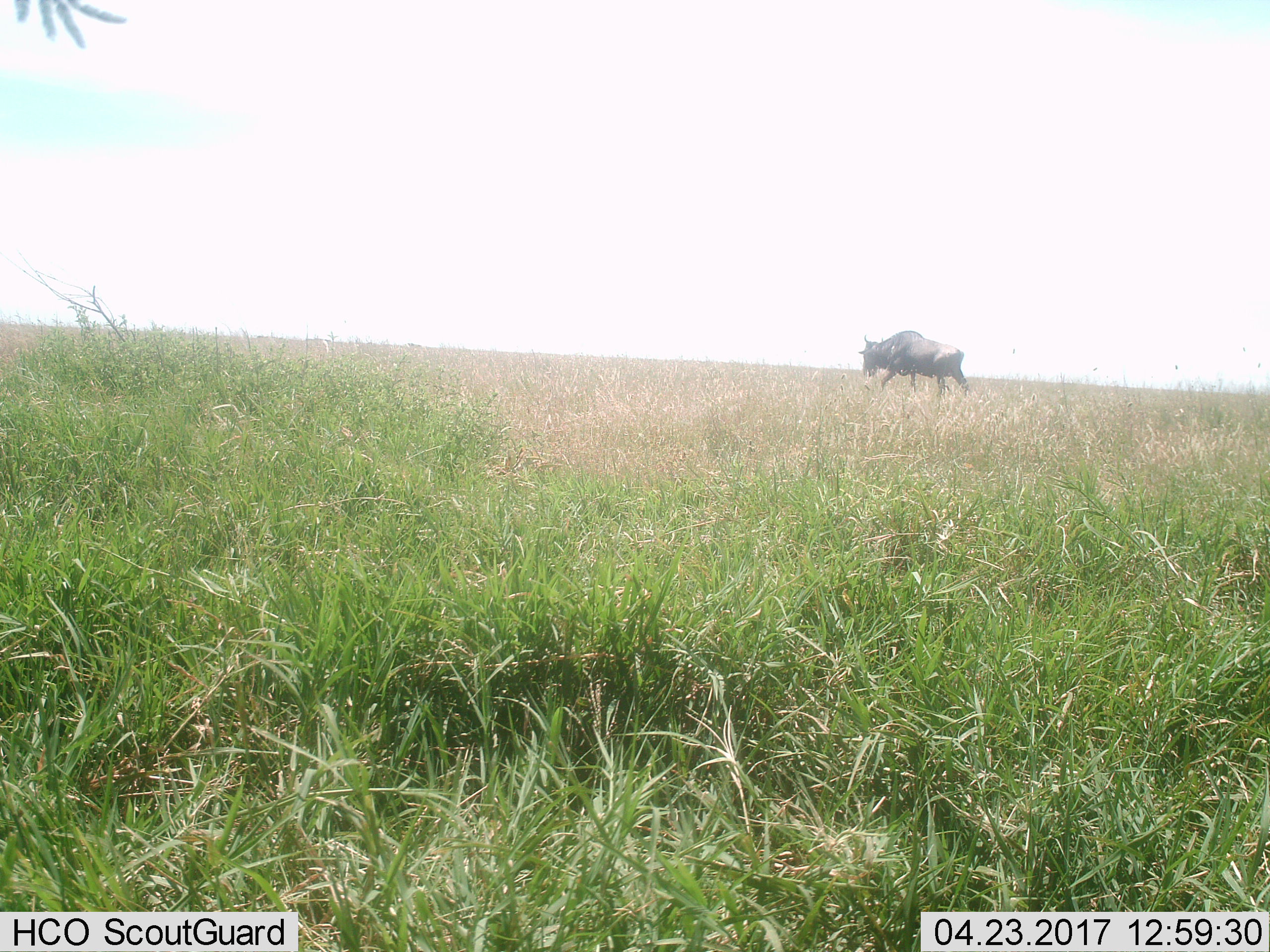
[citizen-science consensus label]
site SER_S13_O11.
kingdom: Animalia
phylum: Chordata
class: Mammalia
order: Artiodactyla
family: Bovidae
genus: Connochaetes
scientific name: Connochaetes taurinus taurinus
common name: blue wildebeest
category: wildebeestblue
Wildebeestblue (blue wildebeest) (Connochaetes taurinus taurinus), count 1. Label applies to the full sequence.